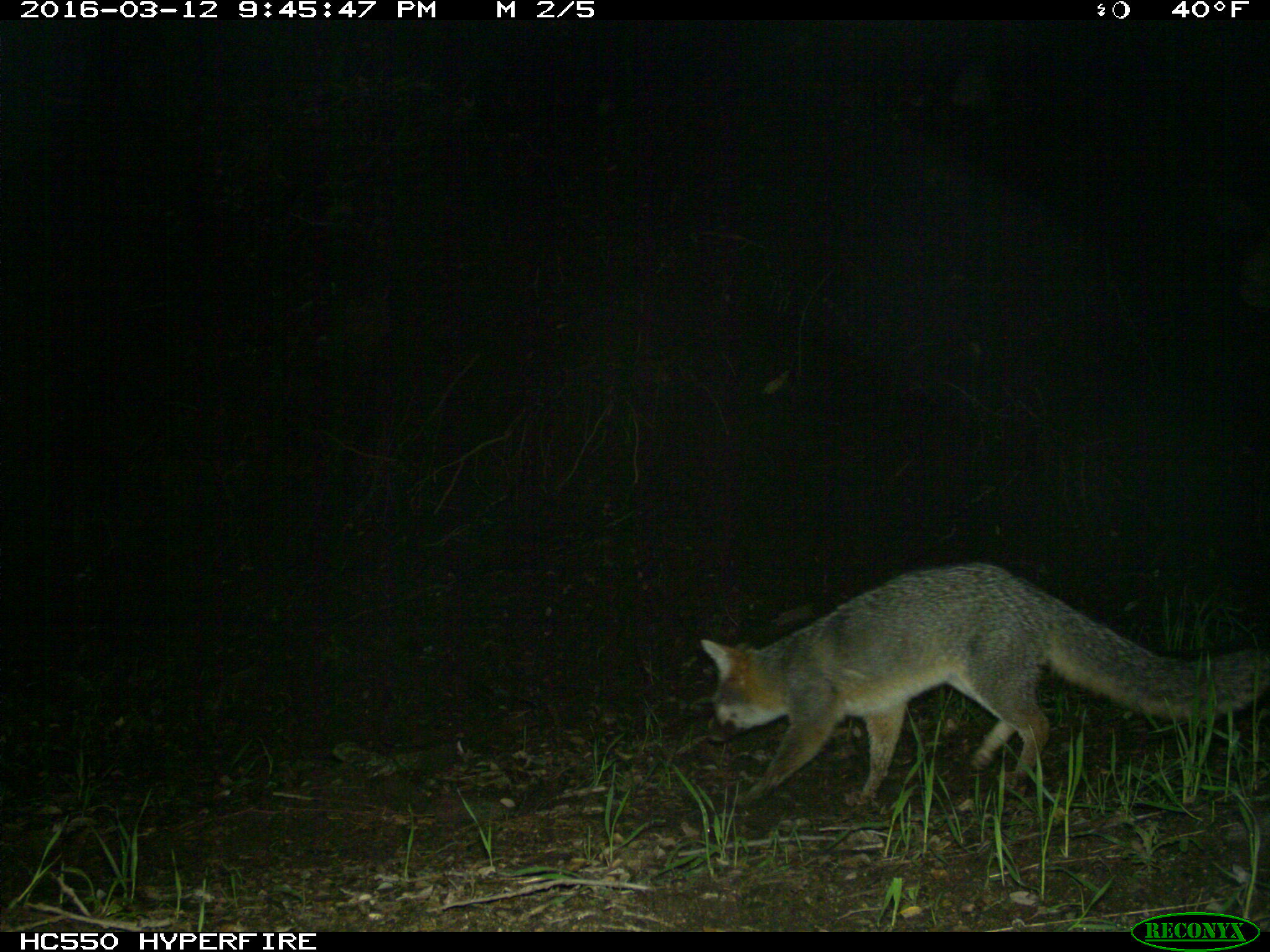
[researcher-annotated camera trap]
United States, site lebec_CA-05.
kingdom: Animalia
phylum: Chordata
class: Mammalia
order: Carnivora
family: Canidae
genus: Urocyon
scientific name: Urocyon cinereoargenteus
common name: gray fox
Urocyon cinereoargenteus (gray fox).